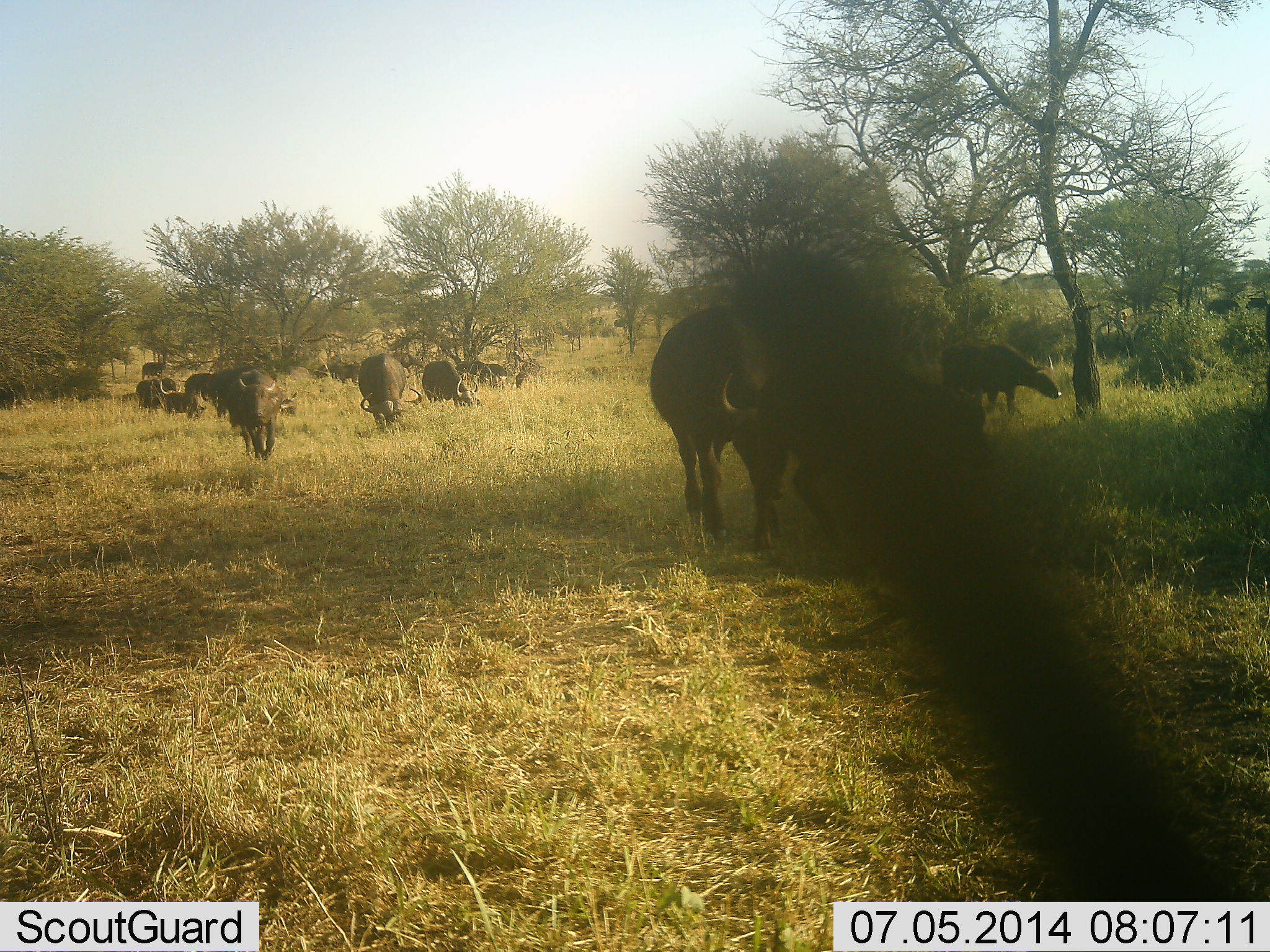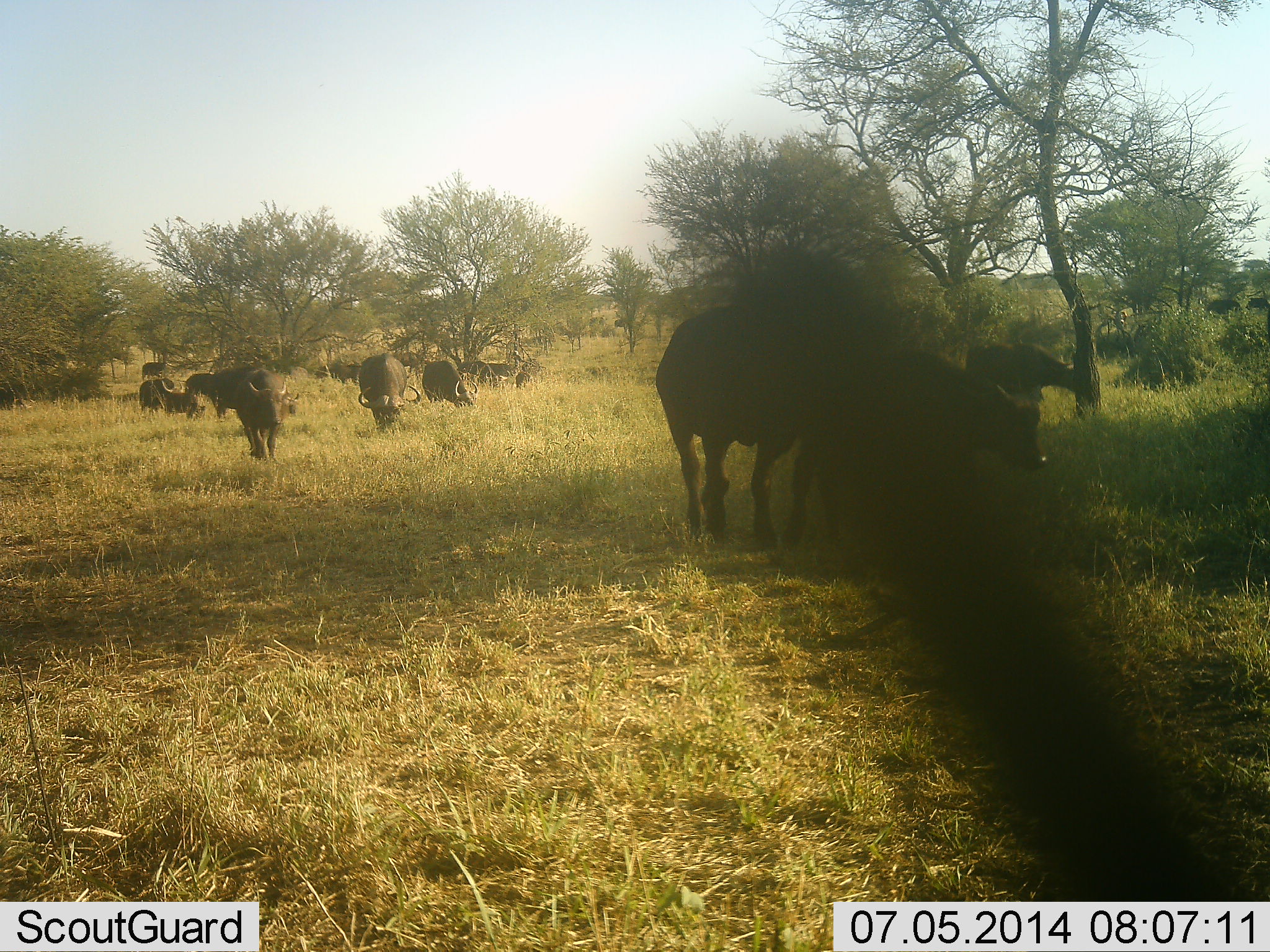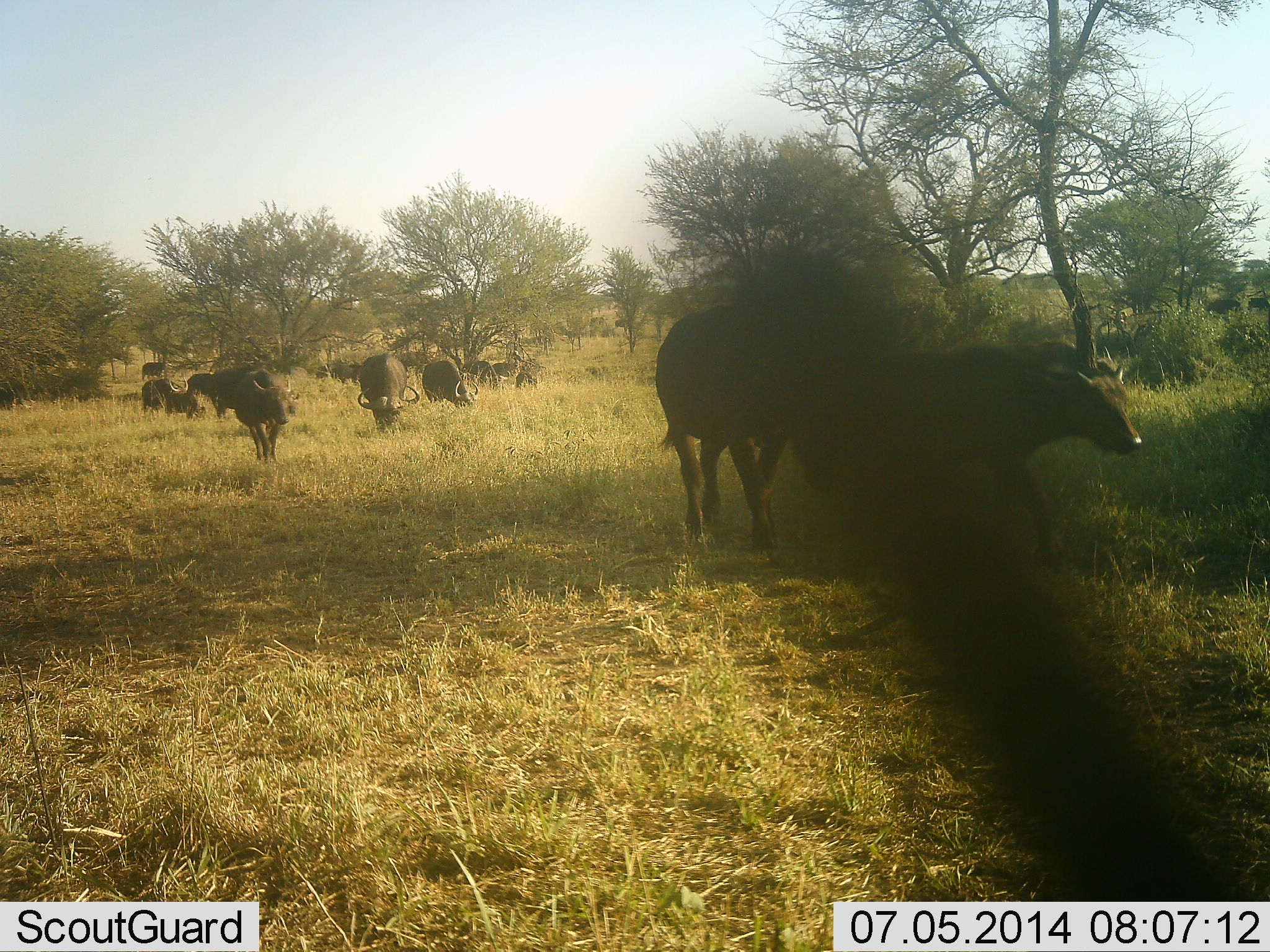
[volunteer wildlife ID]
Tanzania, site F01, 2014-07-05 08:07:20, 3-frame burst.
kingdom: Animalia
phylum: Chordata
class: Mammalia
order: Artiodactyla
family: Bovidae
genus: Syncerus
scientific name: Syncerus caffer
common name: cape buffalo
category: buffalo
Buffalo (cape buffalo) (Syncerus caffer), count 11-50. Behavior (volunteer vote fractions): standing 70%, resting 0%, moving 80%, interacting 0%. Young present (vote fraction): 20%. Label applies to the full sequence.